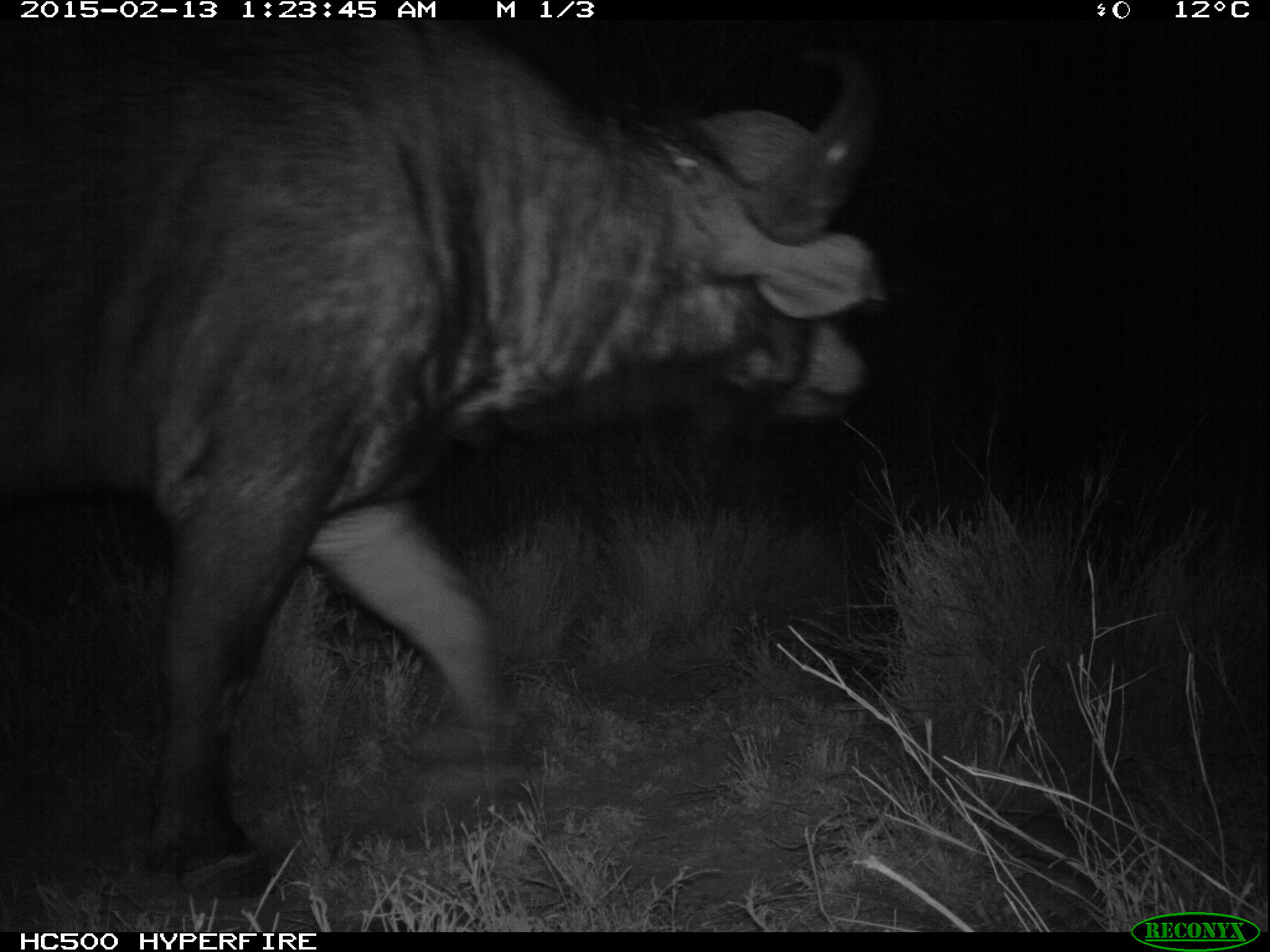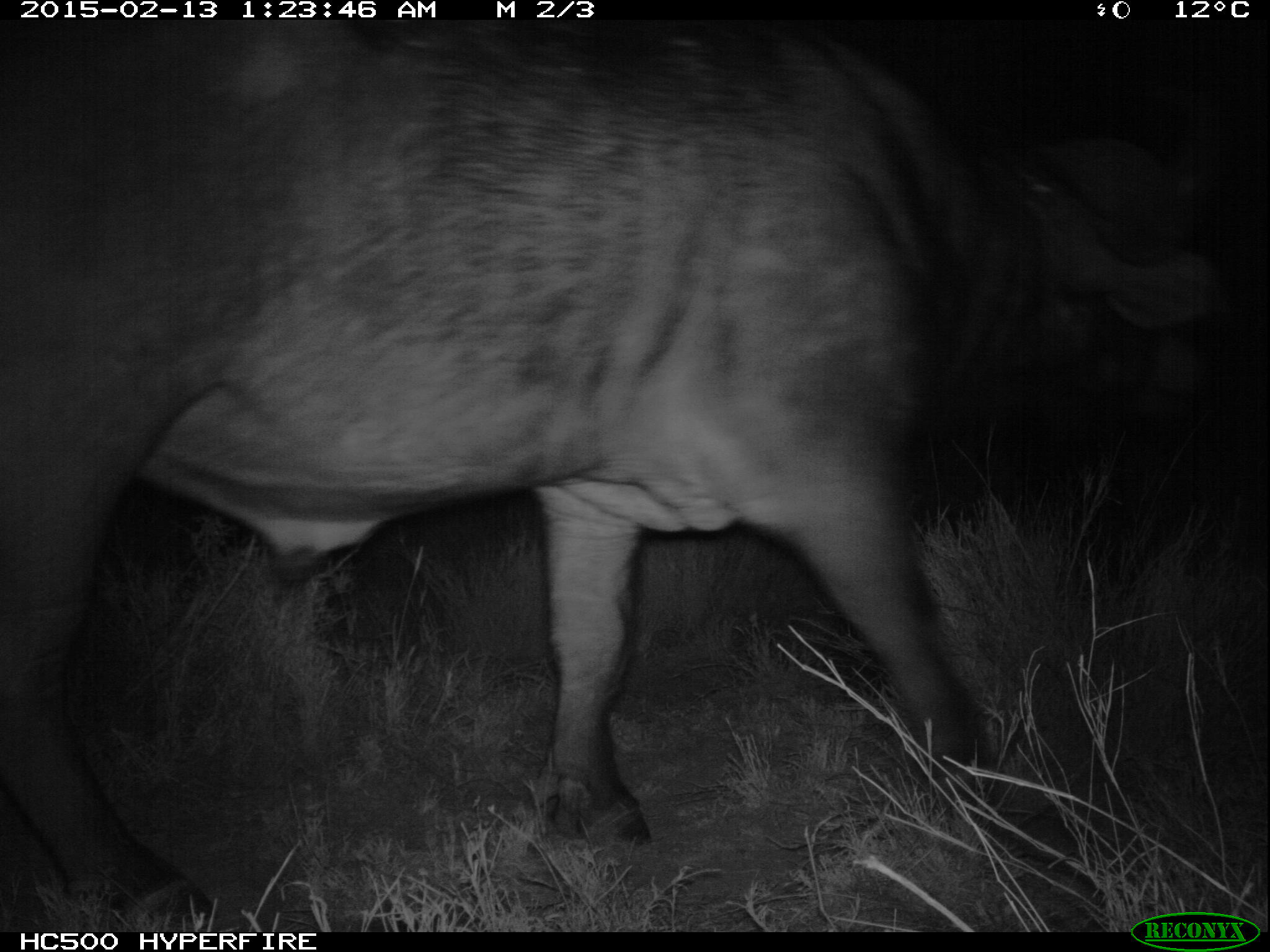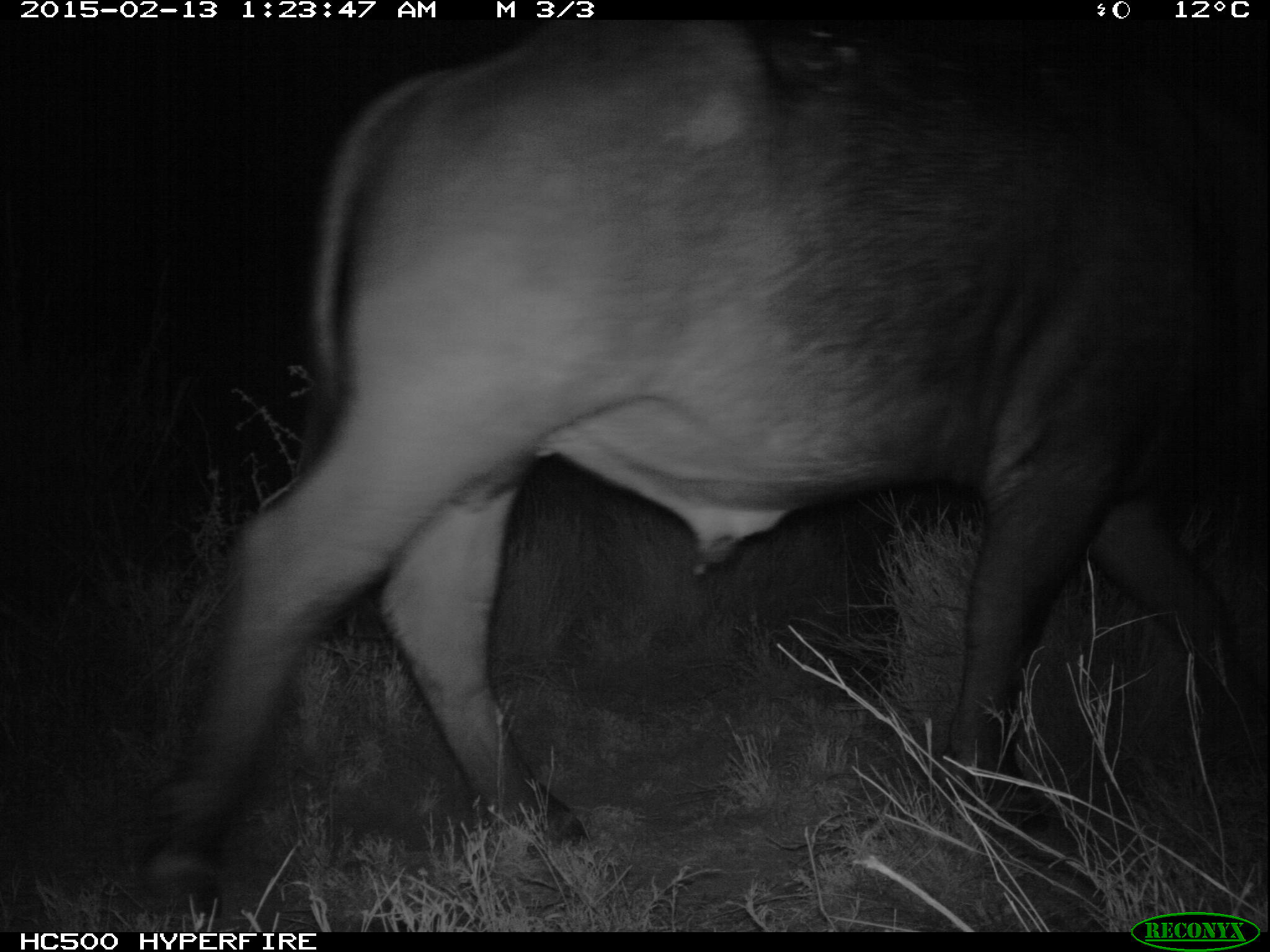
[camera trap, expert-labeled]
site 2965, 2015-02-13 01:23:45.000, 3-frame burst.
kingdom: Animalia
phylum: Chordata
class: Mammalia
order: Artiodactyla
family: Bovidae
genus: Syncerus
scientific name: Syncerus caffer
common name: african buffalo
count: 1